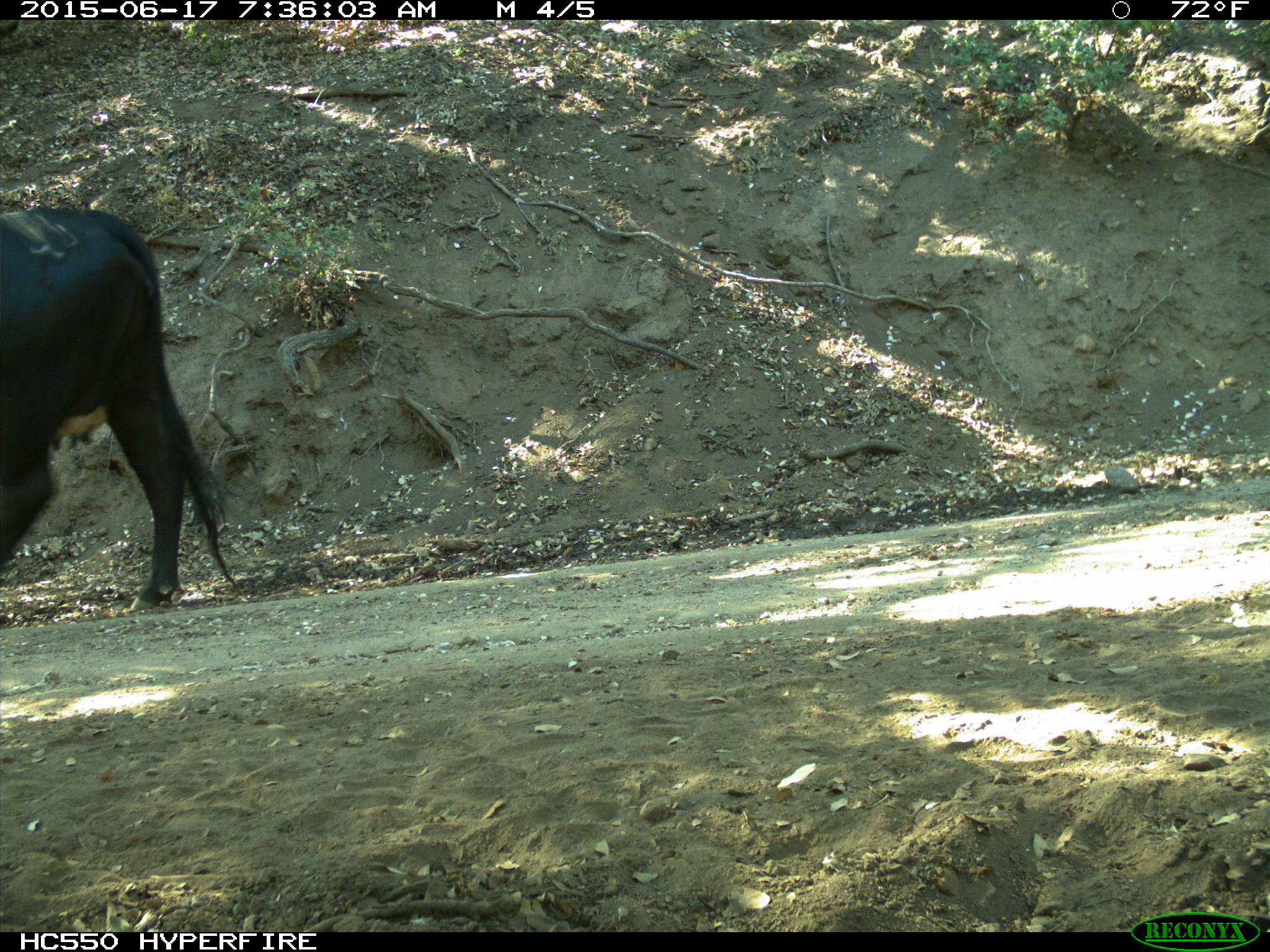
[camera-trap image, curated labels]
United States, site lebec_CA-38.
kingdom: Animalia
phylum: Chordata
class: Mammalia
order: Artiodactyla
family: Bovidae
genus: Bos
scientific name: Bos taurus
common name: domestic cow